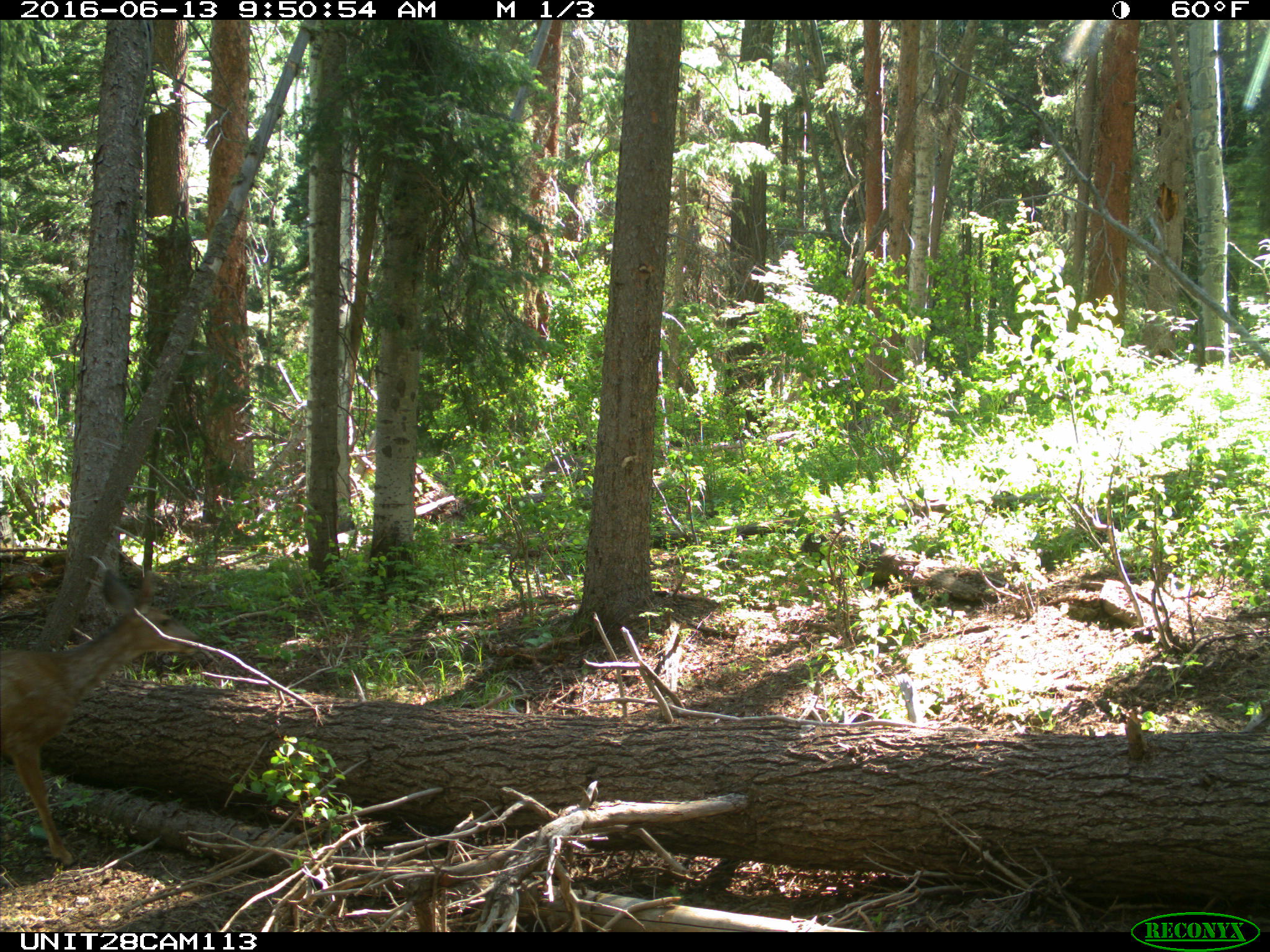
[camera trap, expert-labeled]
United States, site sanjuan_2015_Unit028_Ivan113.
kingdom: Animalia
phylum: Chordata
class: Mammalia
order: Artiodactyla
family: Cervidae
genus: Odocoileus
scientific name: Odocoileus hemionus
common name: mule deer